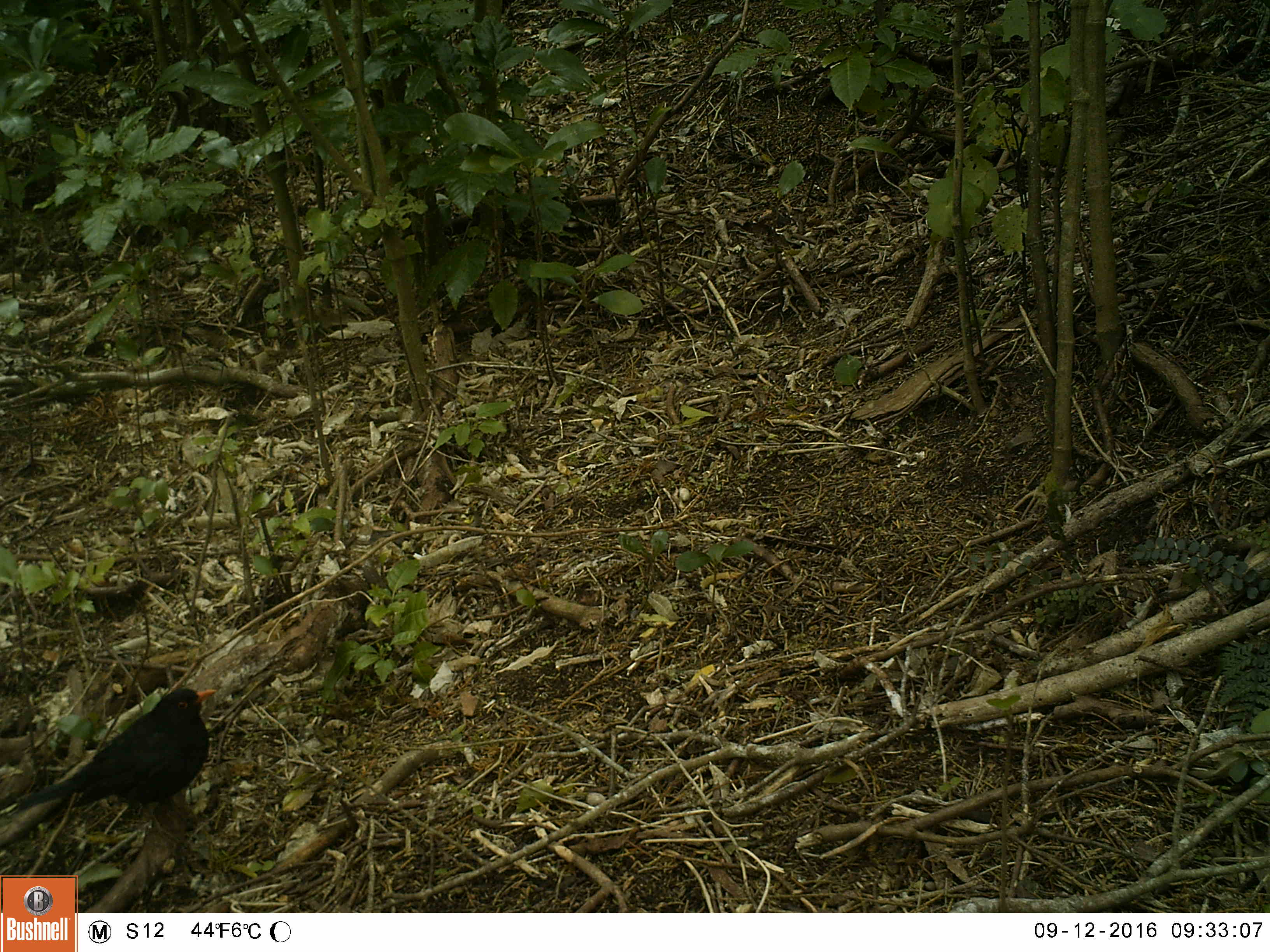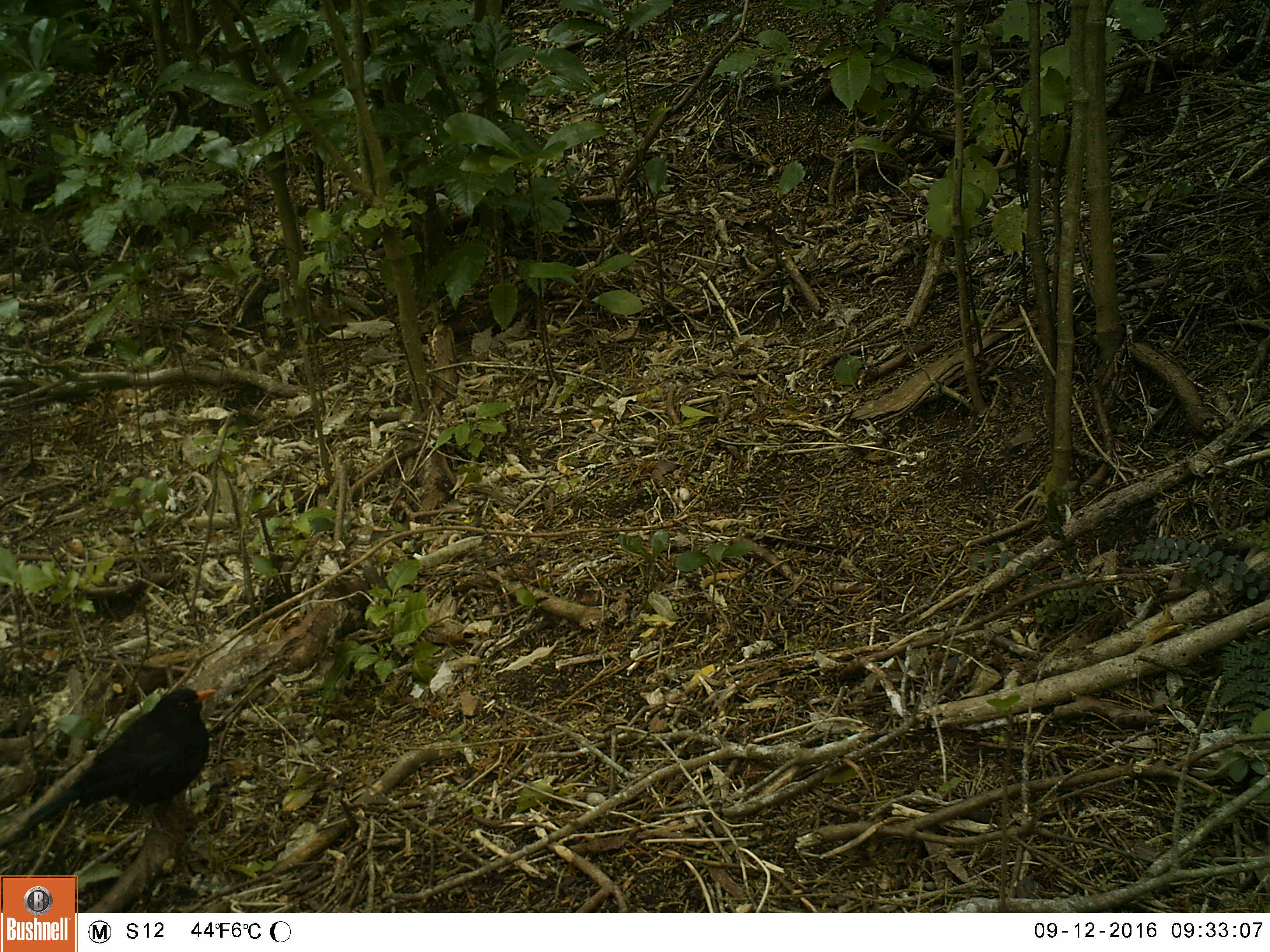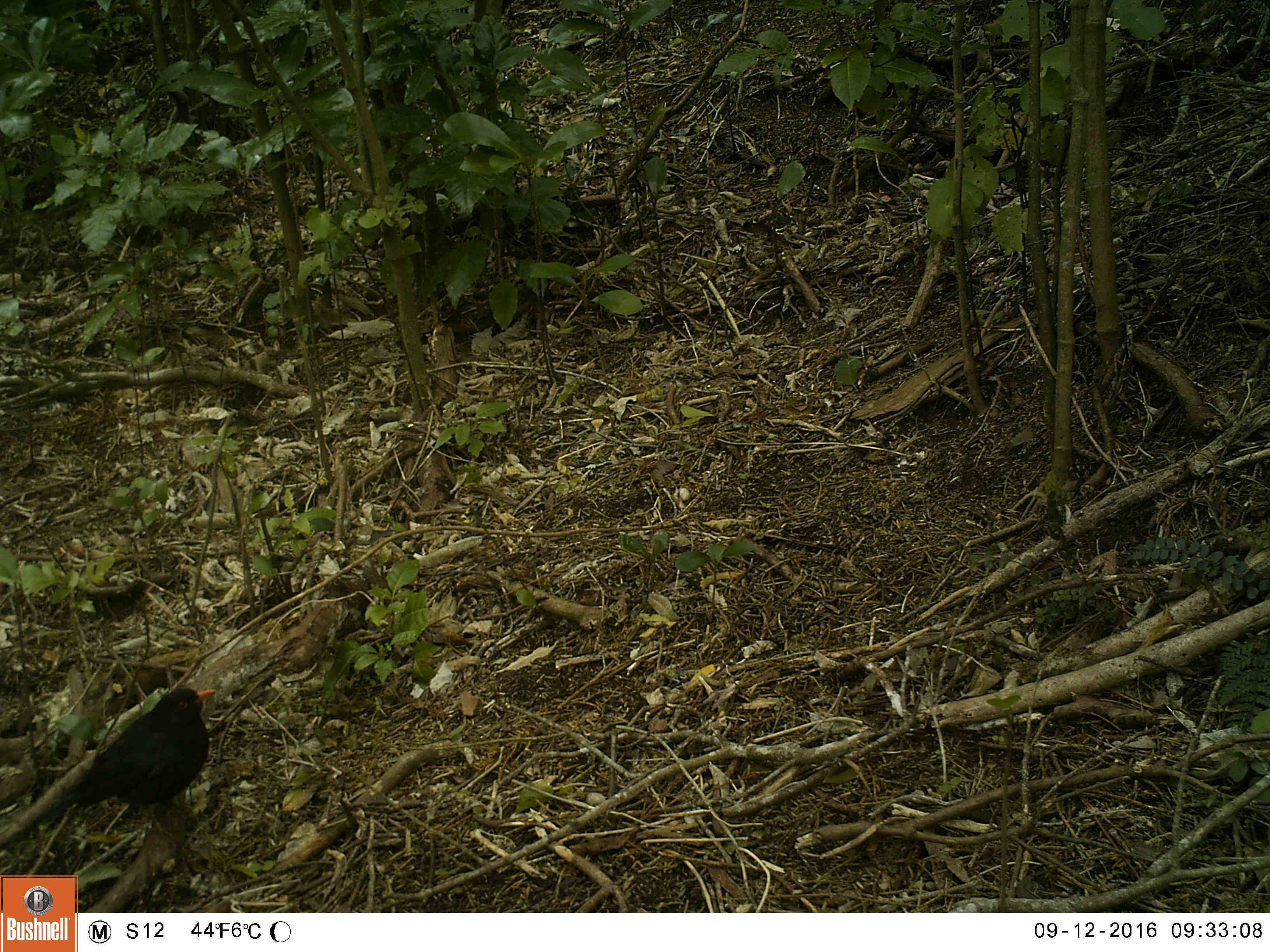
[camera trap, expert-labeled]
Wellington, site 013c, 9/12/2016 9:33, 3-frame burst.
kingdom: Animalia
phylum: Chordata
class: Aves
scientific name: Aves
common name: bird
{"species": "bird (Aves)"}